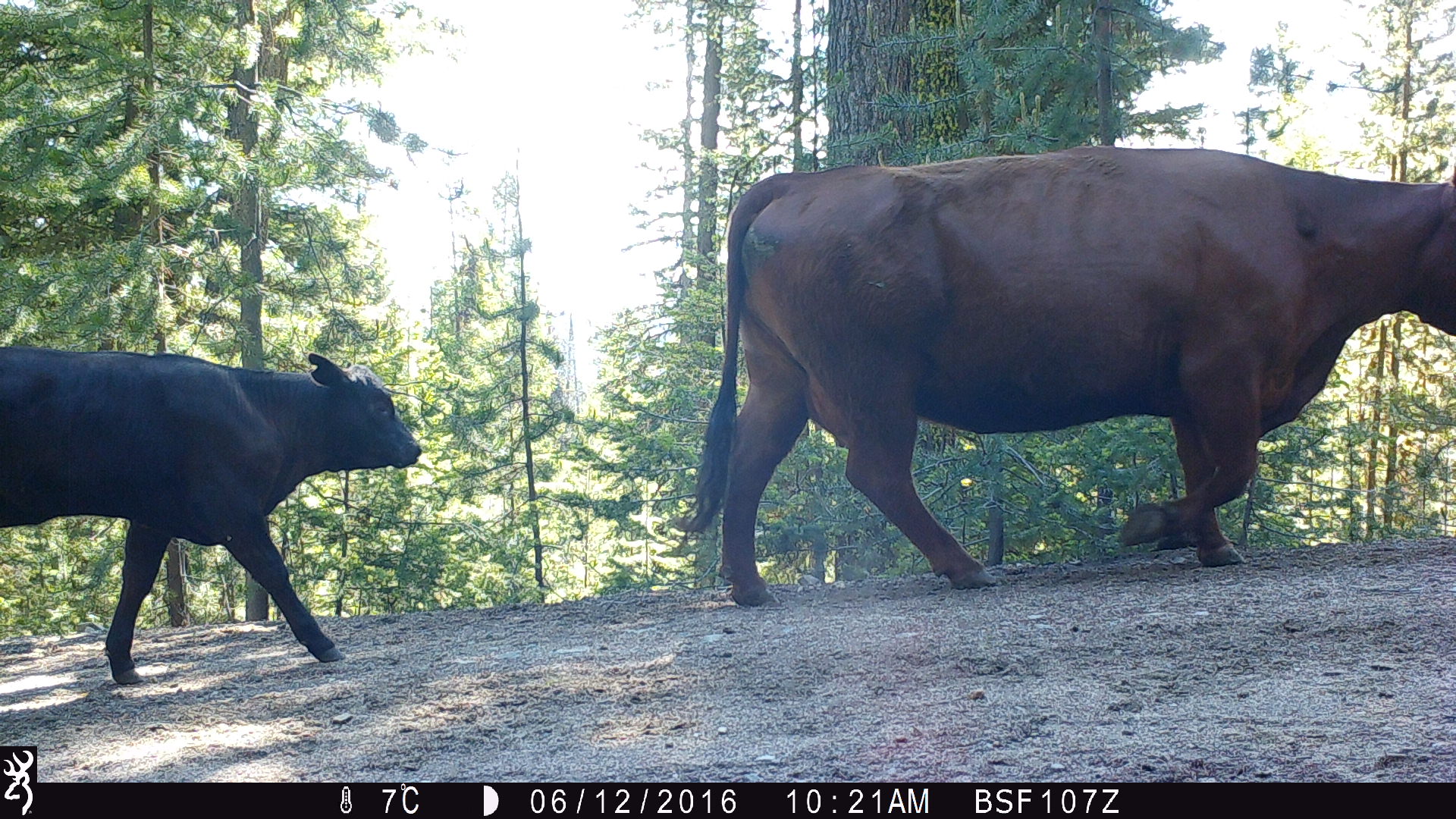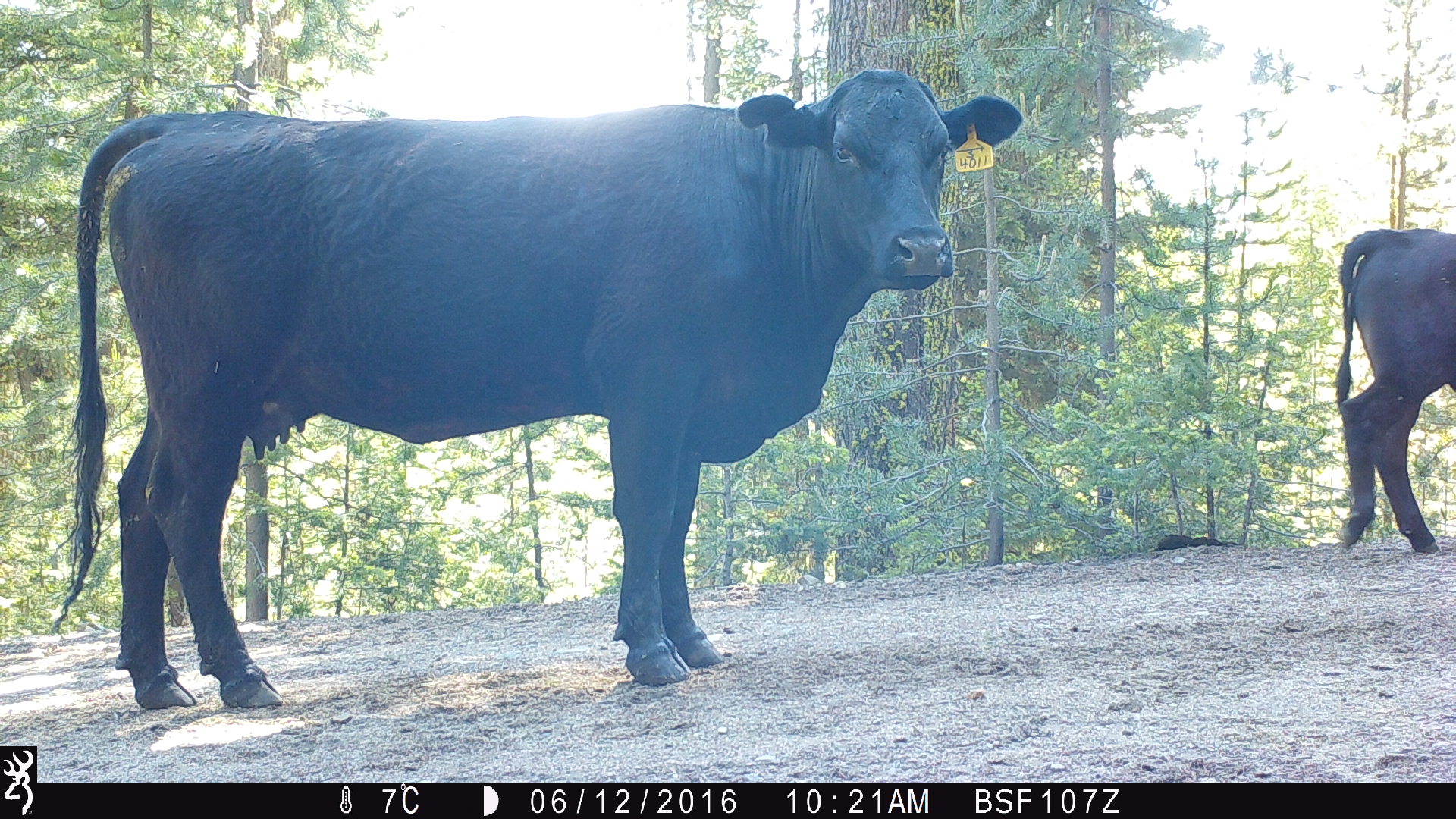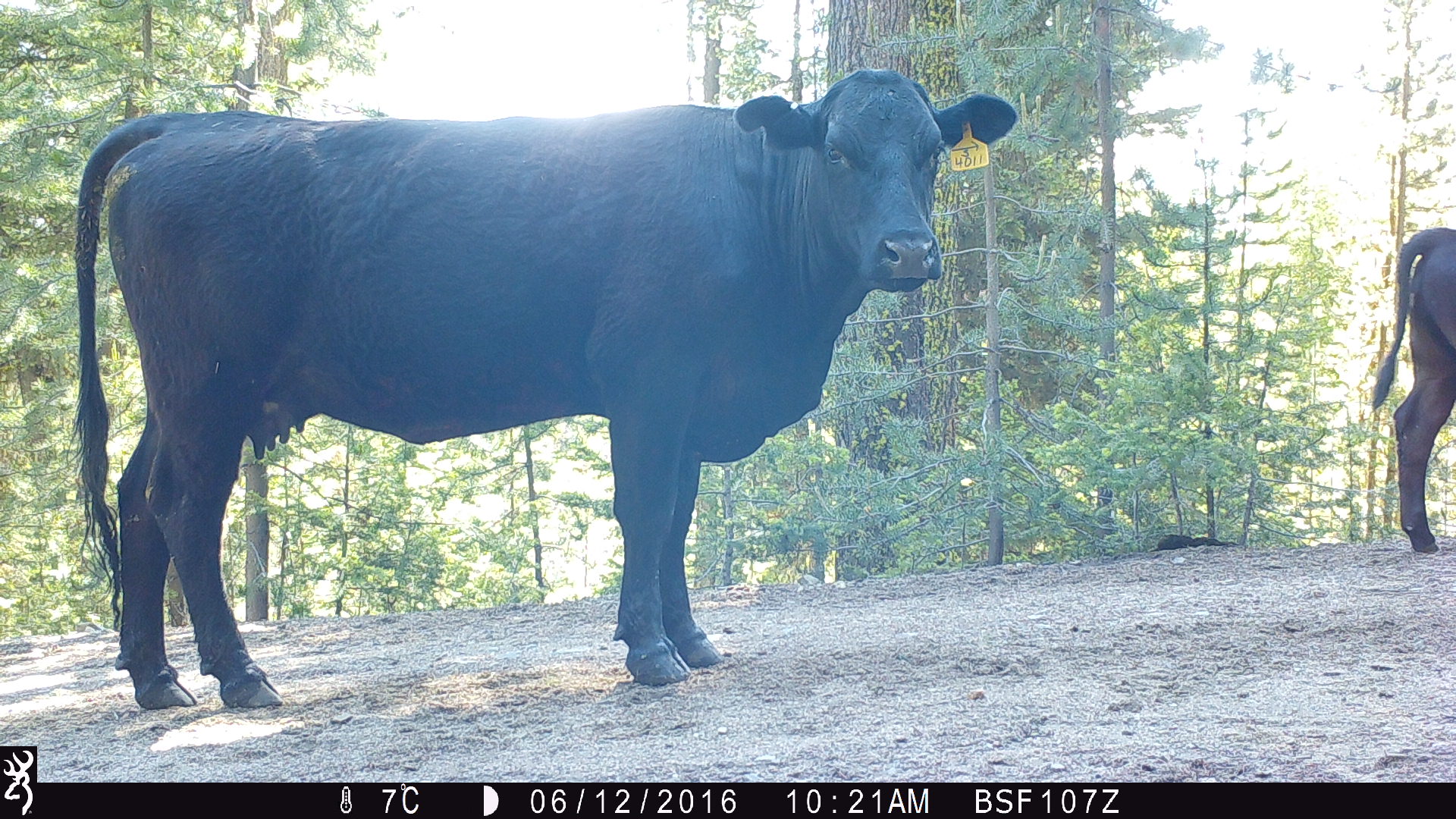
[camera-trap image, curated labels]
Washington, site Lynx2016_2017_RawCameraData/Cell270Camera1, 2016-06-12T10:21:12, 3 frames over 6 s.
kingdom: Animalia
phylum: Chordata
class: Mammalia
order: Artiodactyla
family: Bovidae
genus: Bos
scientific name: Bos taurus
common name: domestic cattle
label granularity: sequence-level